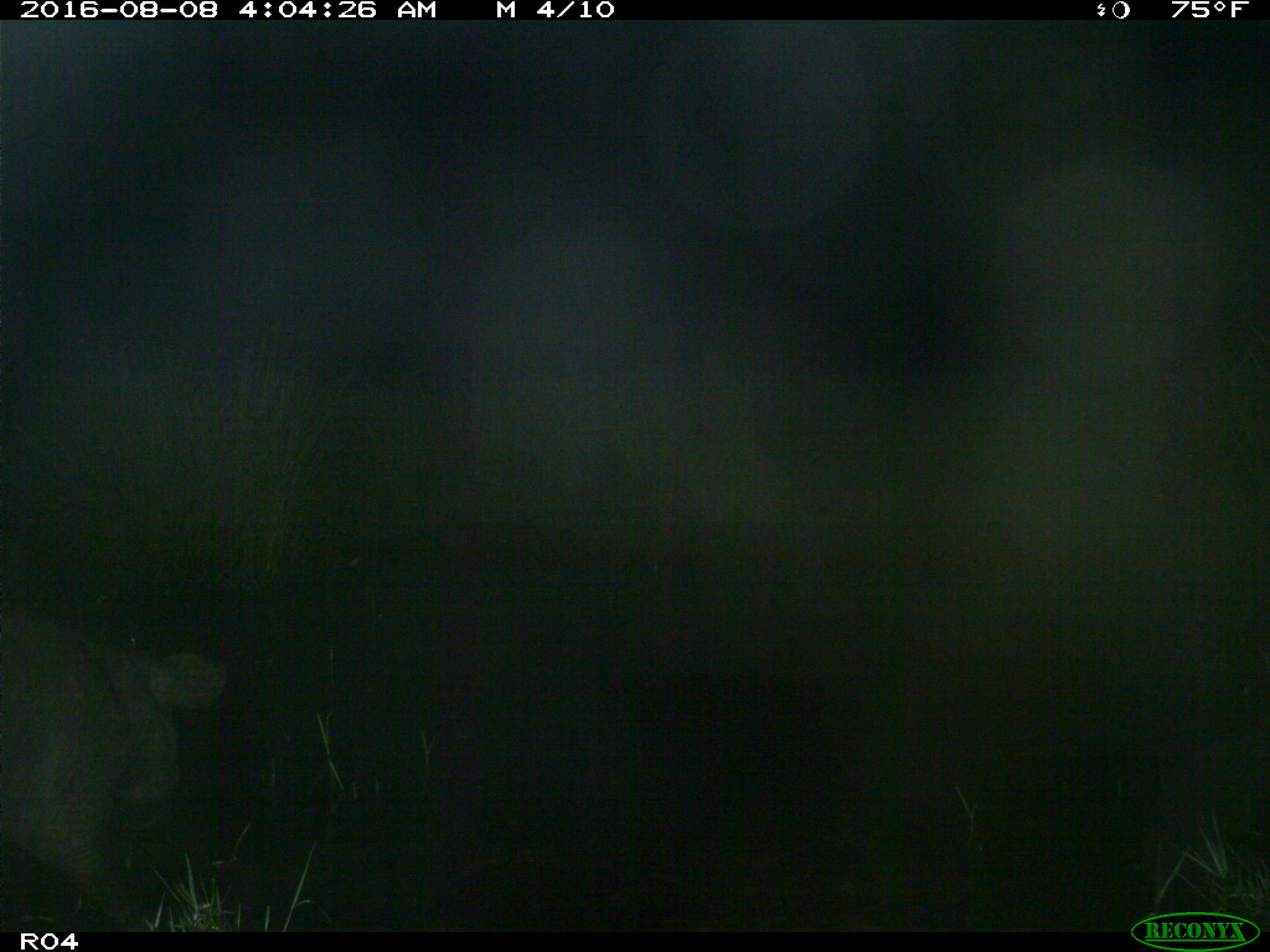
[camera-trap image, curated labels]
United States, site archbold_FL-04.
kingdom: Animalia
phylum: Chordata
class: Mammalia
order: Artiodactyla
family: Suidae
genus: Sus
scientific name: Sus scrofa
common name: wild boar